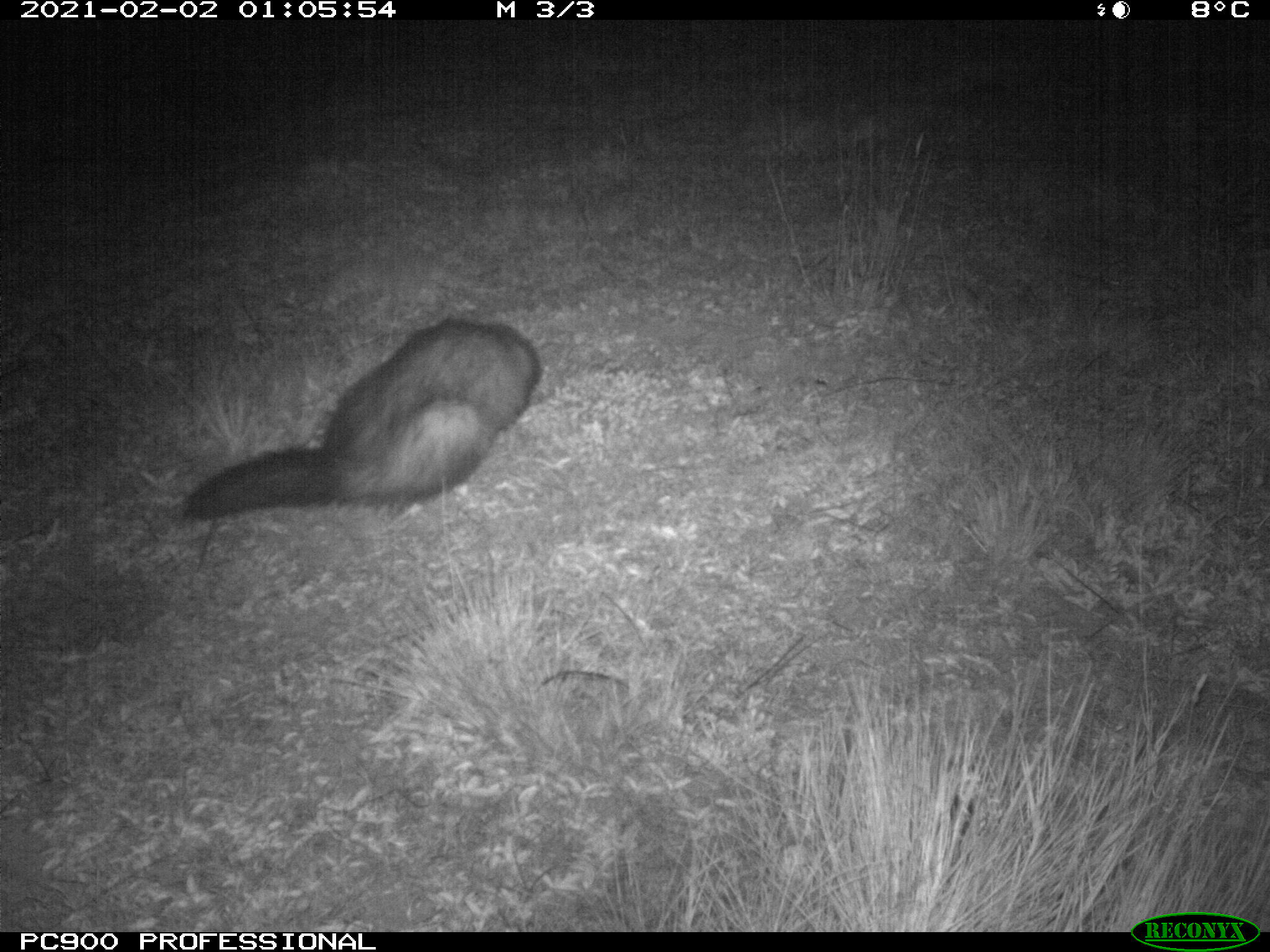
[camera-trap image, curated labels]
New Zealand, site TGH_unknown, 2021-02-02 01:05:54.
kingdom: Animalia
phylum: Chordata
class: Mammalia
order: Carnivora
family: Mustelidae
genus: Mustela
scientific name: Mustela furo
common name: ferret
Ferret (Mustela furo).